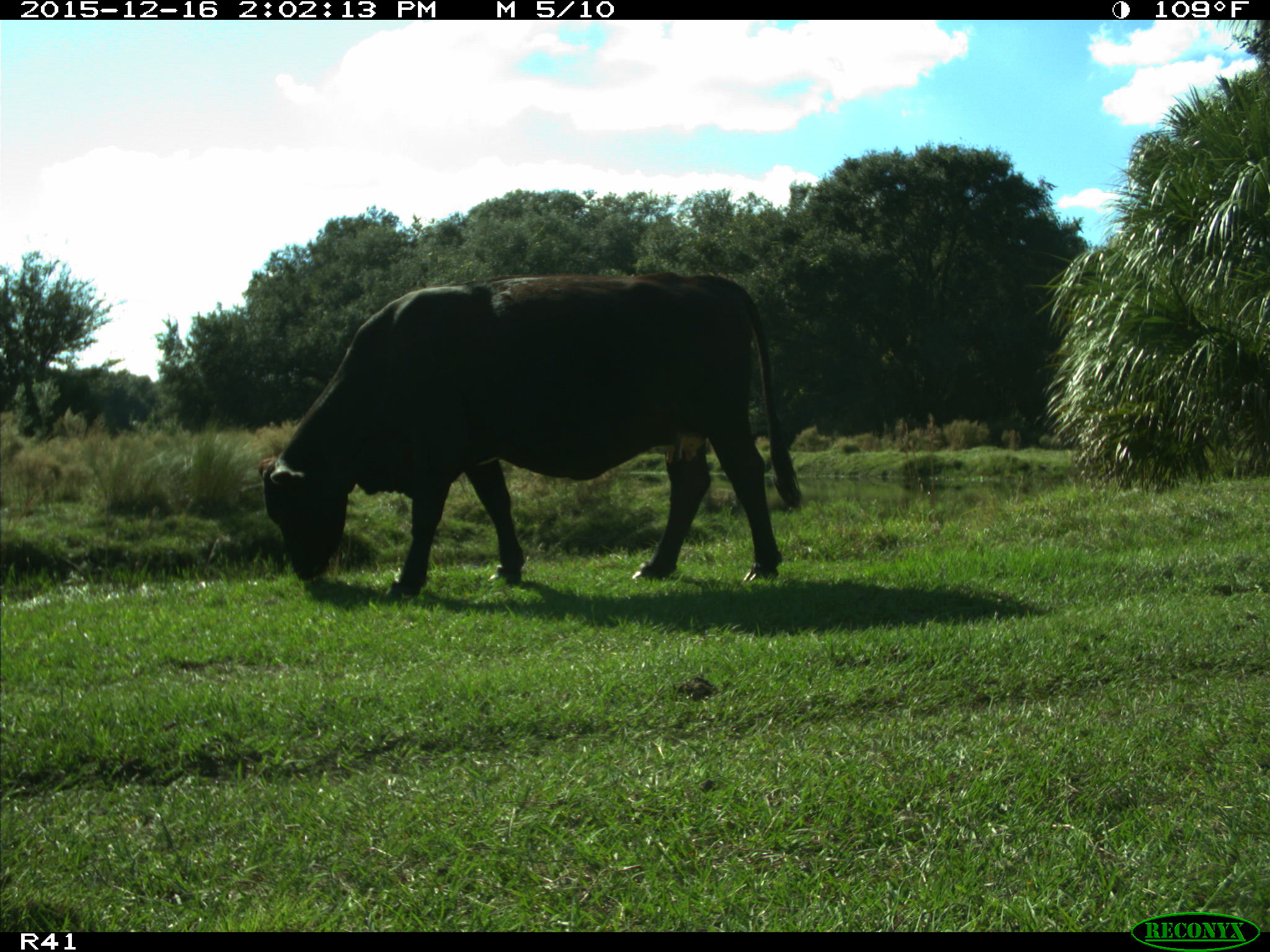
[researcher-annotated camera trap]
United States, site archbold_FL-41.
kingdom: Animalia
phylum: Chordata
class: Mammalia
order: Artiodactyla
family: Bovidae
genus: Bos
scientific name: Bos taurus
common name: domestic cow